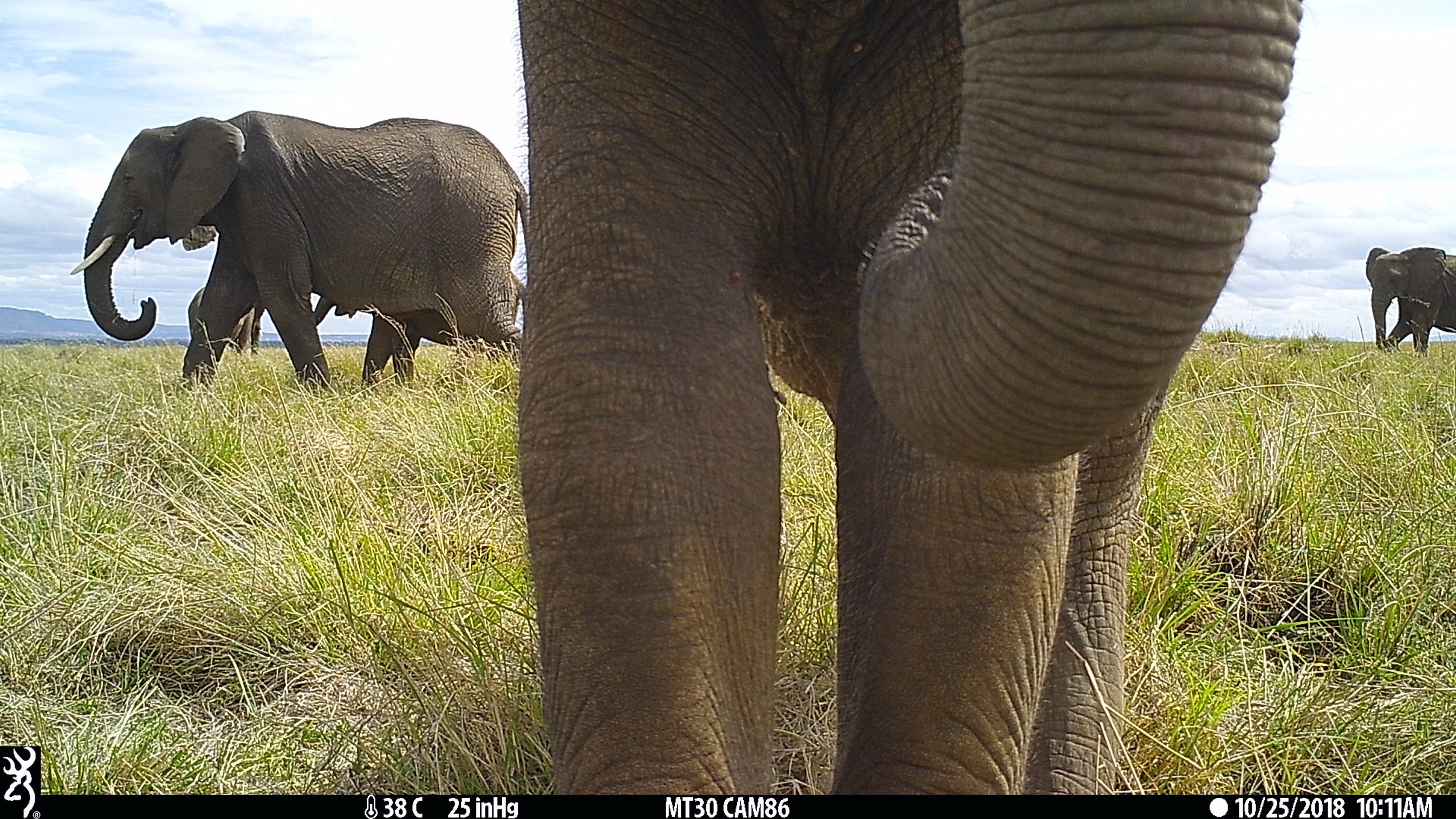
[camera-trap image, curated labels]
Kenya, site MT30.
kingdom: Animalia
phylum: Chordata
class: Mammalia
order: Proboscidea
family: Elephantidae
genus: Loxodonta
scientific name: Loxodonta africana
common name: elephant